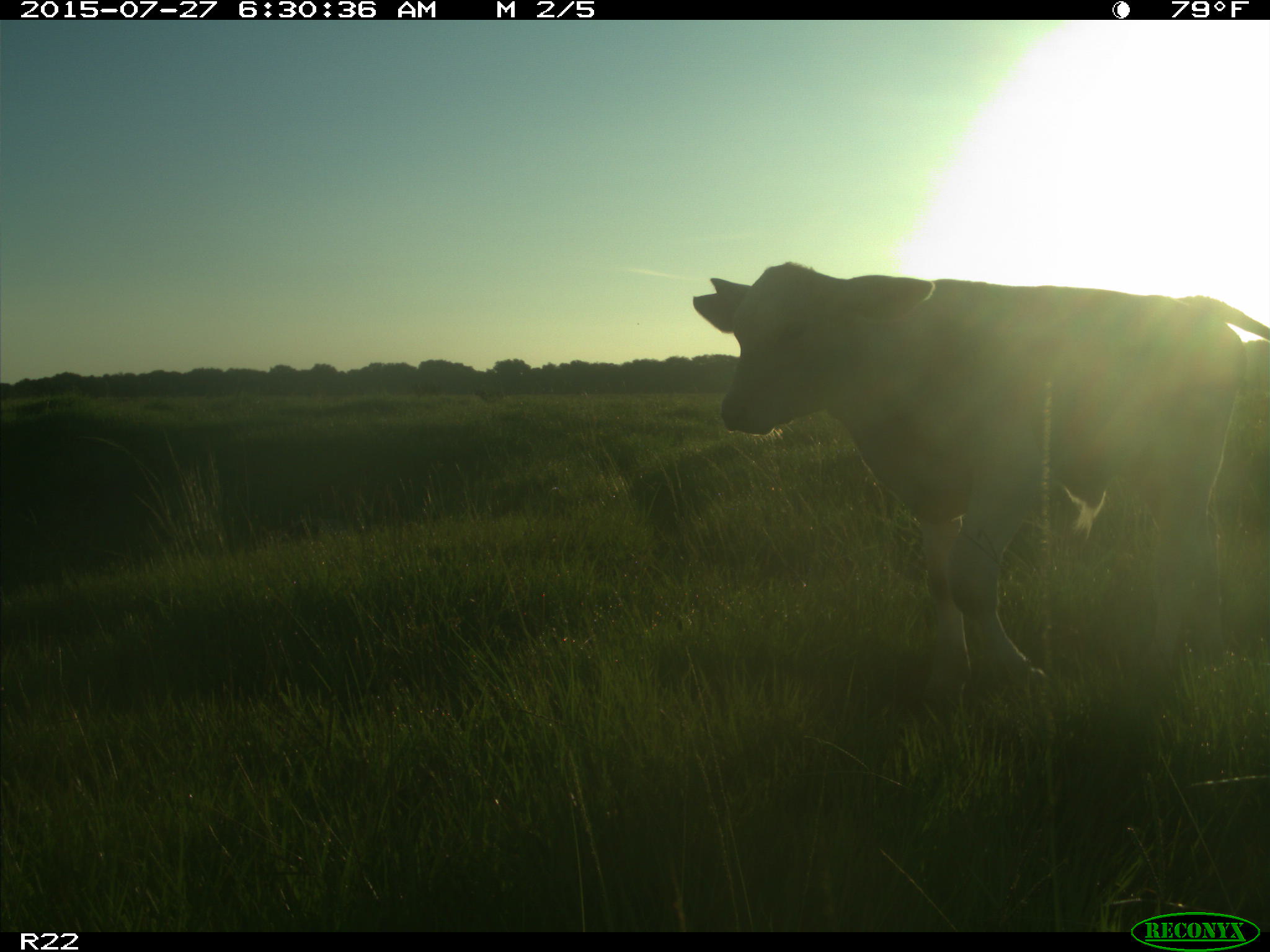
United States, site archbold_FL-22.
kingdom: Animalia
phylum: Chordata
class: Mammalia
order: Artiodactyla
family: Bovidae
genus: Bos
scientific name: Bos taurus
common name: domestic cow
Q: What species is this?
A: Bos taurus (domestic cow).